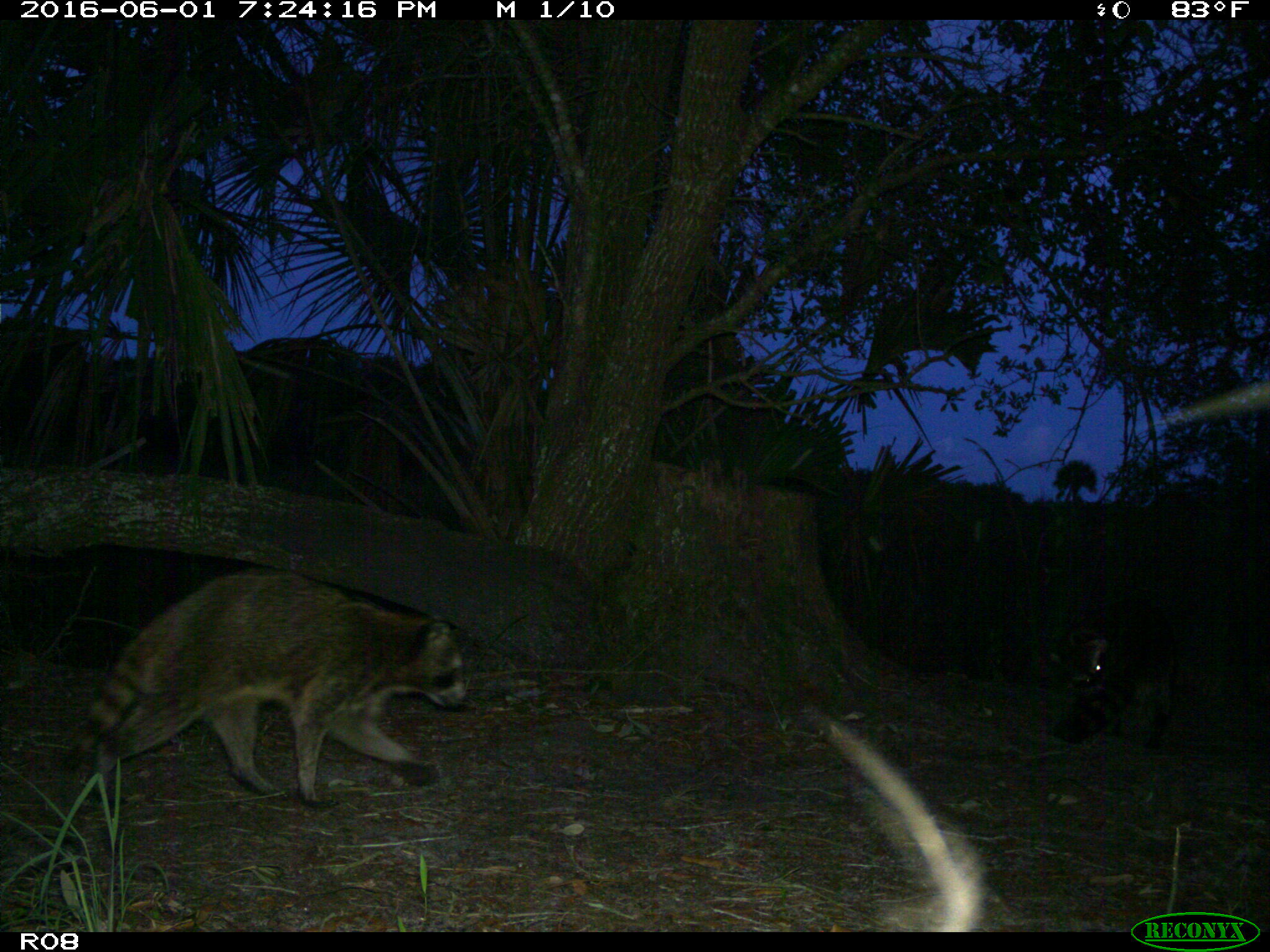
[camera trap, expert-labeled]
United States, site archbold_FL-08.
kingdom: Animalia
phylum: Chordata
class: Mammalia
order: Carnivora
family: Procyonidae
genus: Procyon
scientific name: Procyon lotor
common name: common raccoon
Procyon lotor (common raccoon).